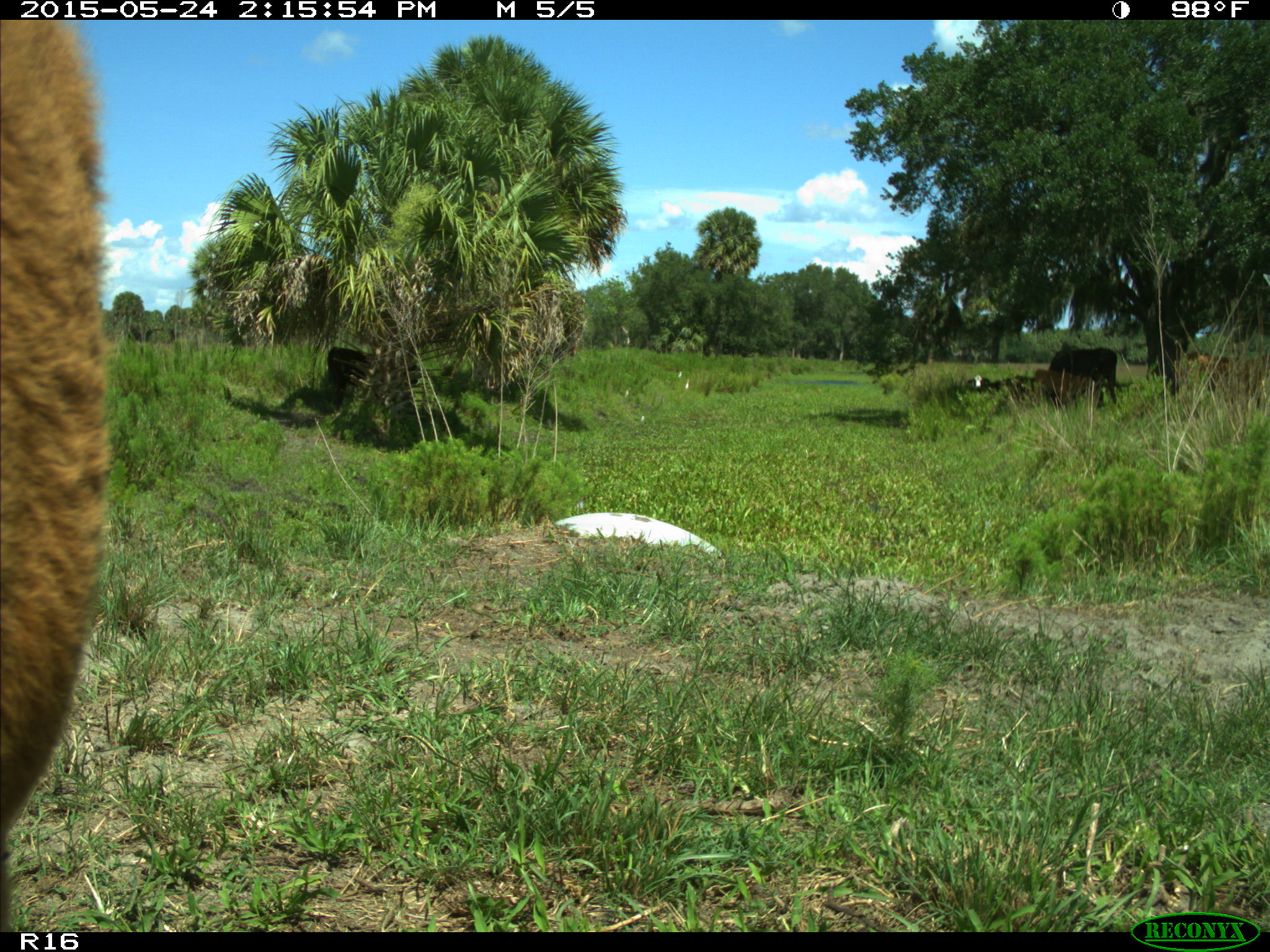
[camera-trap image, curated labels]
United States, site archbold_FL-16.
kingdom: Animalia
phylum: Chordata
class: Mammalia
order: Artiodactyla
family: Bovidae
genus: Bos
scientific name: Bos taurus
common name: domestic cow